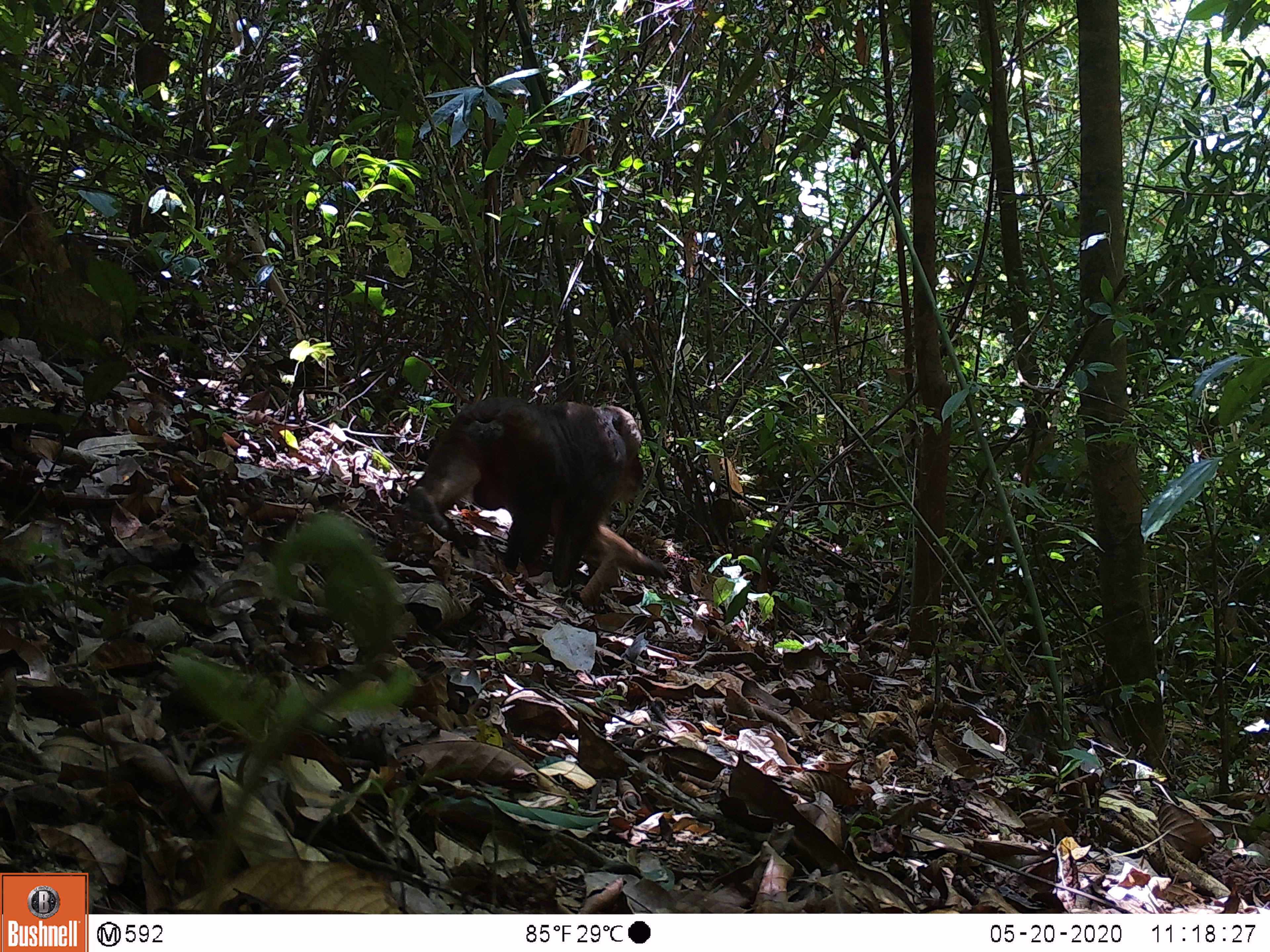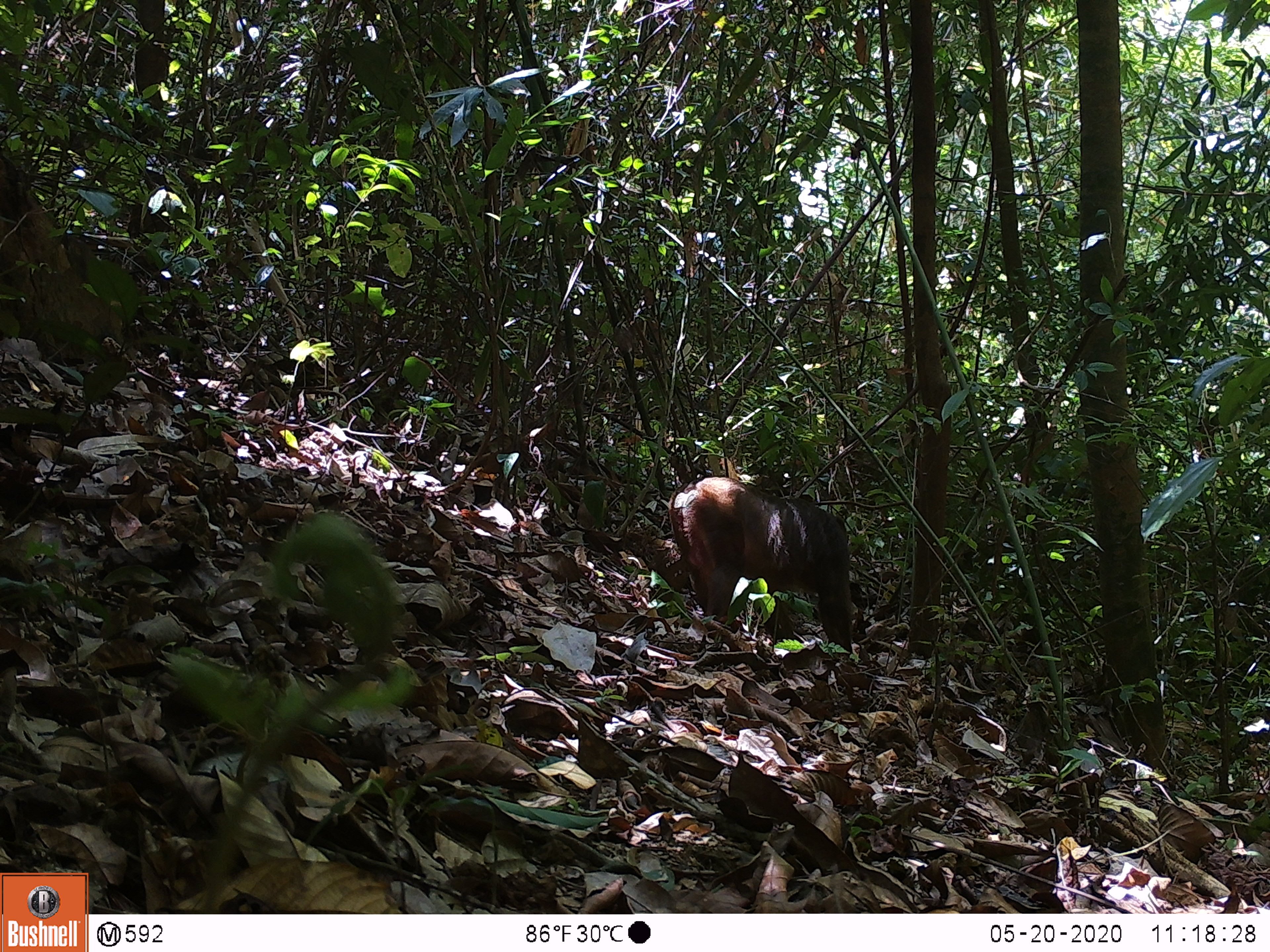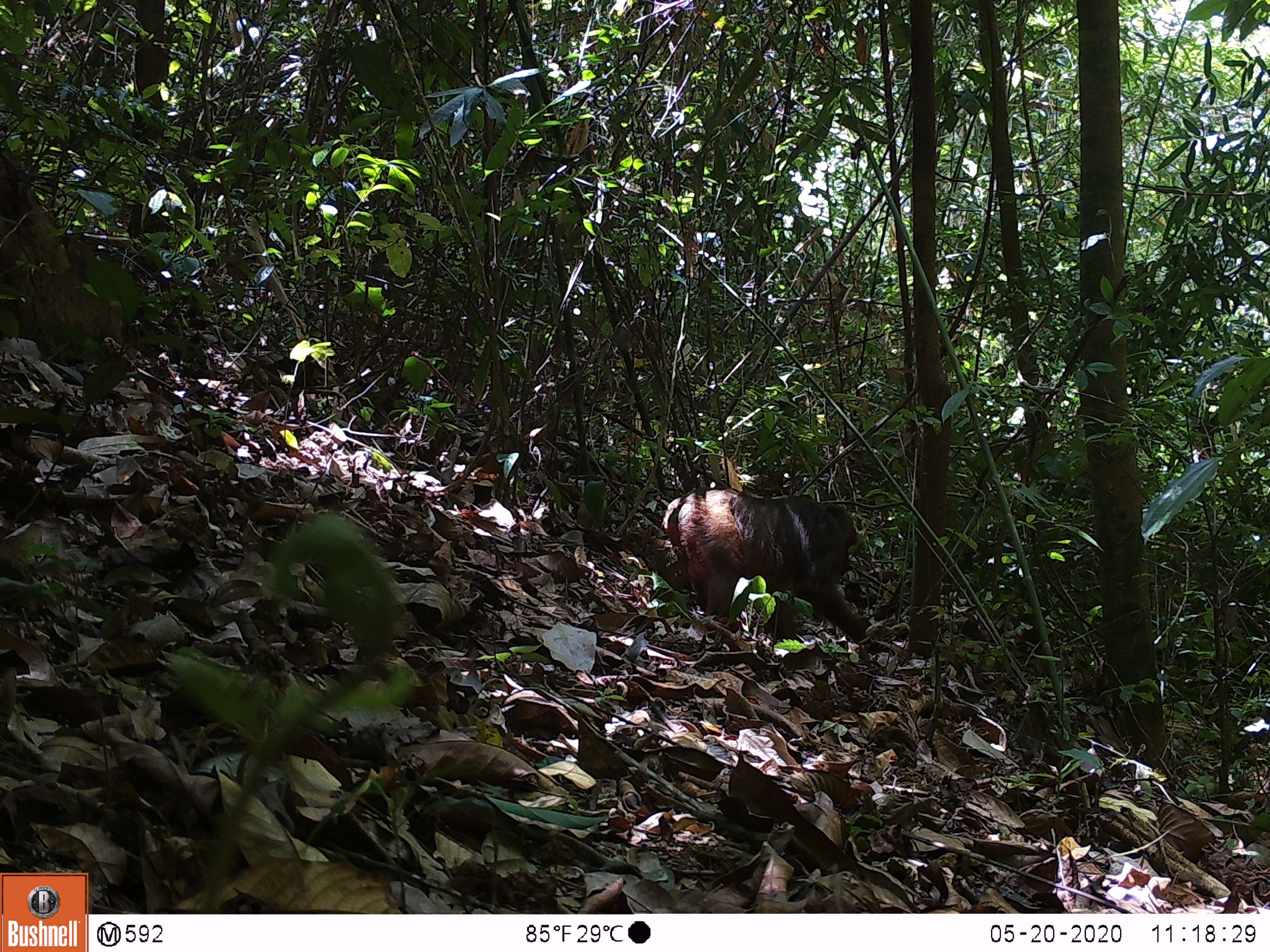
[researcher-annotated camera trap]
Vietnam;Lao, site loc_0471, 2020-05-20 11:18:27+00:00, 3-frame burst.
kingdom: Animalia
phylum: Chordata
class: Mammalia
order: Primates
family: Cercopithecidae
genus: Macaca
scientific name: Macaca arctoides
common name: stump-tailed macaque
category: stump tailed macaque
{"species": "stump tailed macaque (stump-tailed macaque) (Macaca arctoides)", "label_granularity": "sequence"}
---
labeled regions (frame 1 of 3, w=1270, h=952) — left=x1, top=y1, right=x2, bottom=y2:
stump tailed macaque: left=408, top=395, right=673, bottom=589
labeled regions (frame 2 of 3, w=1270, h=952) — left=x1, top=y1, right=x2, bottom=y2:
stump tailed macaque: left=647, top=475, right=853, bottom=654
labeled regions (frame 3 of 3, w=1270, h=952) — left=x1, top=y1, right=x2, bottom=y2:
stump tailed macaque: left=647, top=486, right=871, bottom=643